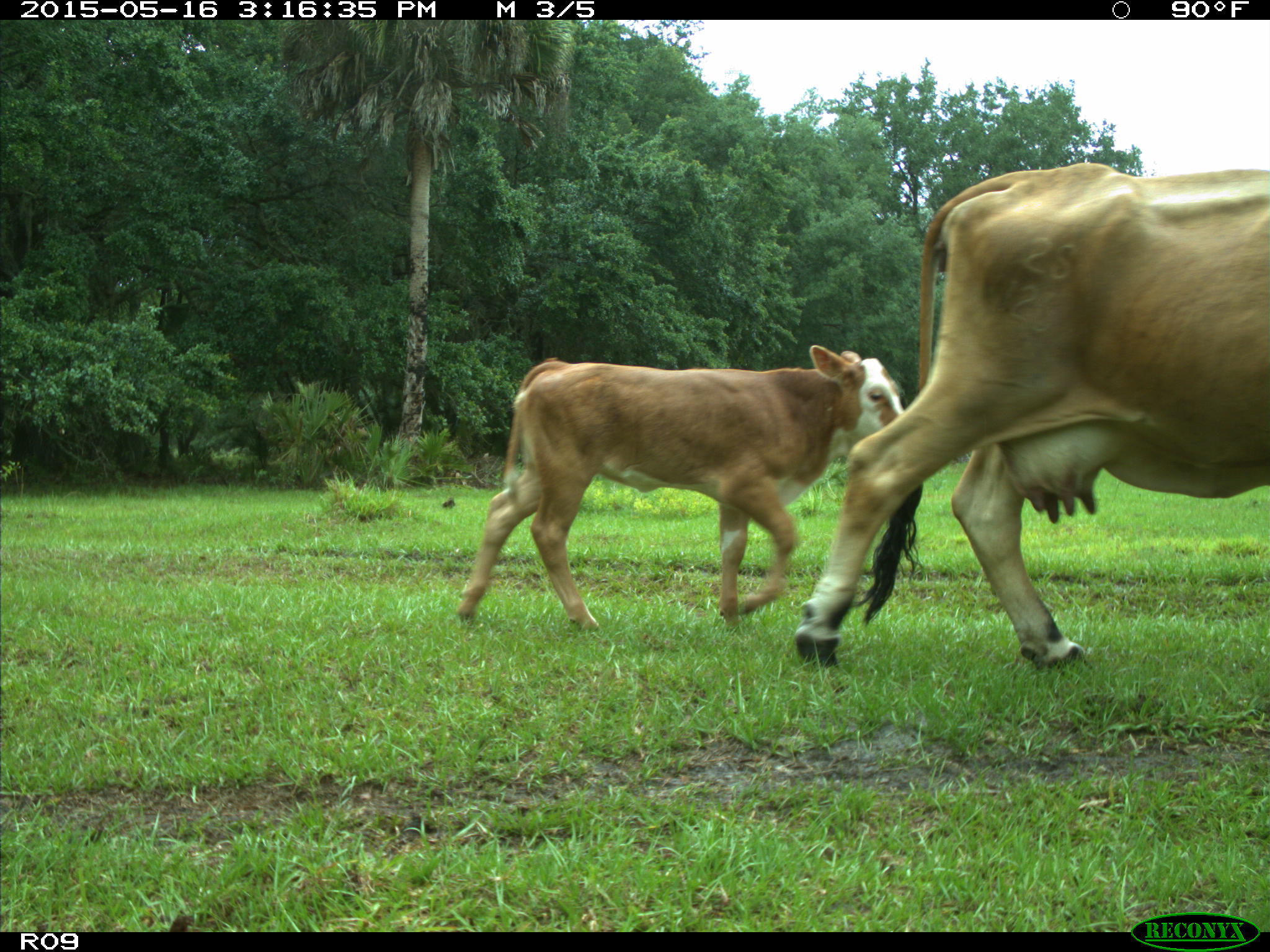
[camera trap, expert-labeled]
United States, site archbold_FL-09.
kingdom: Animalia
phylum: Chordata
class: Mammalia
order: Artiodactyla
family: Bovidae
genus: Bos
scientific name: Bos taurus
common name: domestic cow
Bos taurus (domestic cow).